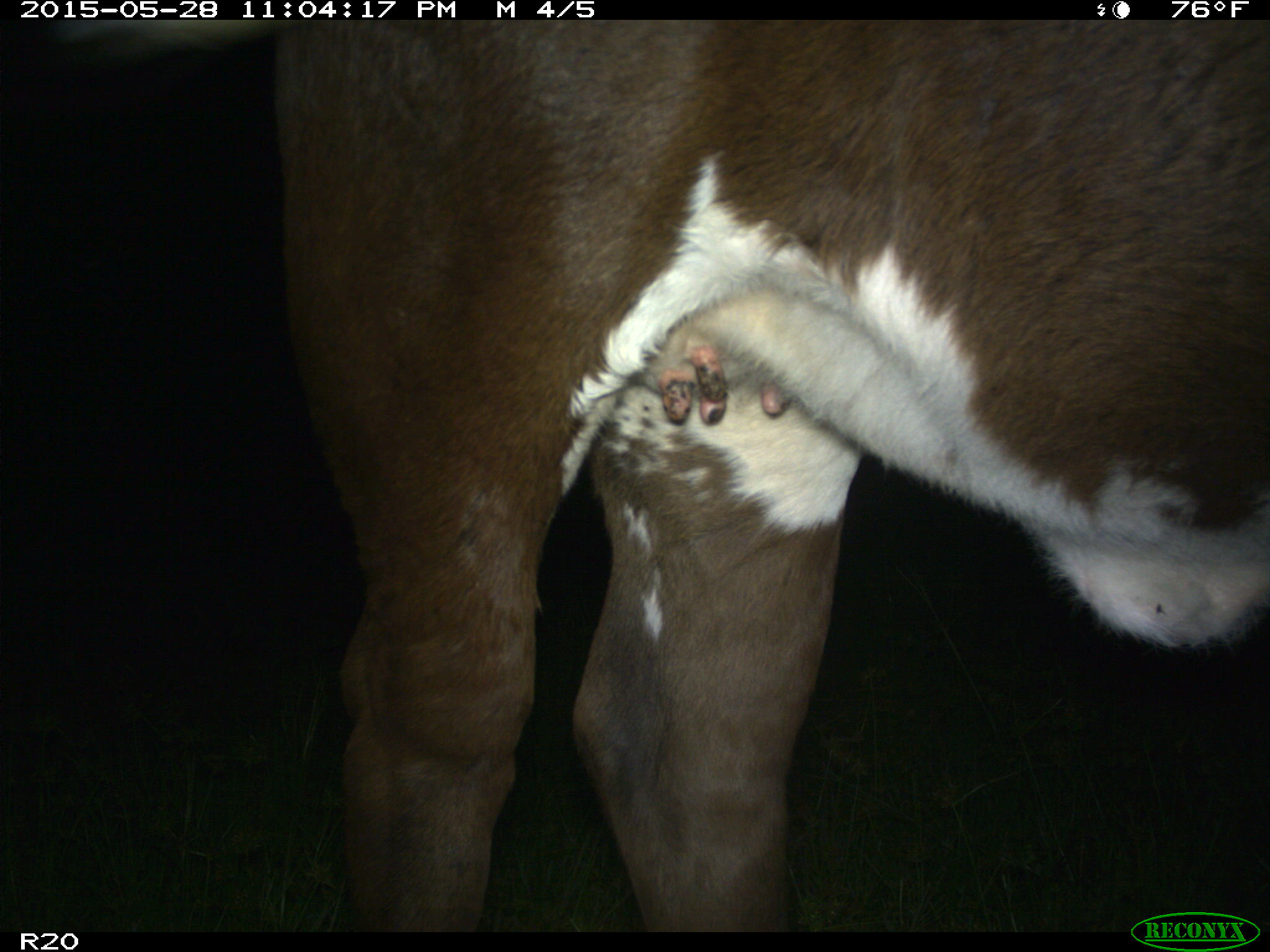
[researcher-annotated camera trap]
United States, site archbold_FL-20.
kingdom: Animalia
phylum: Chordata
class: Mammalia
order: Artiodactyla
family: Bovidae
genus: Bos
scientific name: Bos taurus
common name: domestic cow